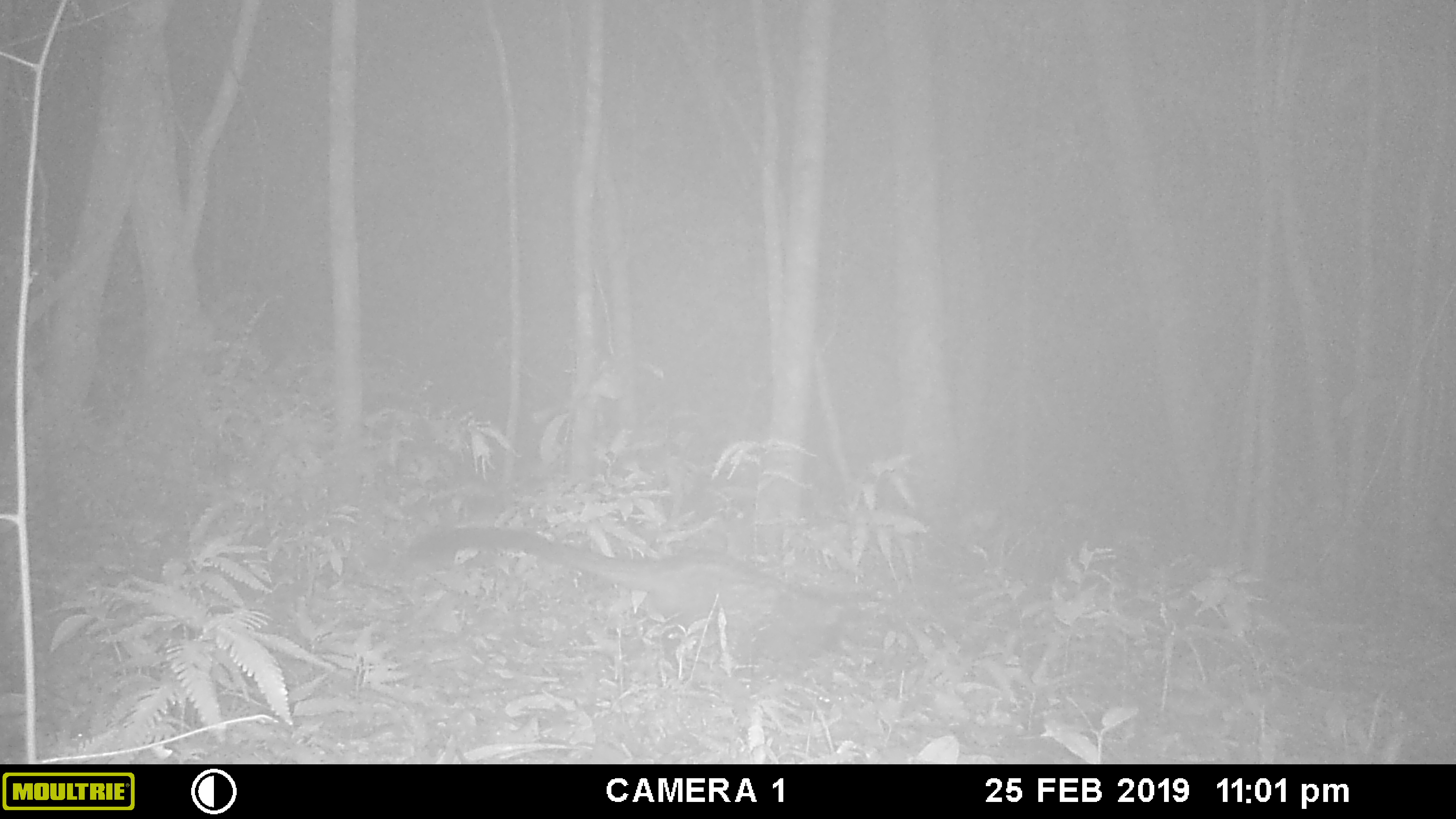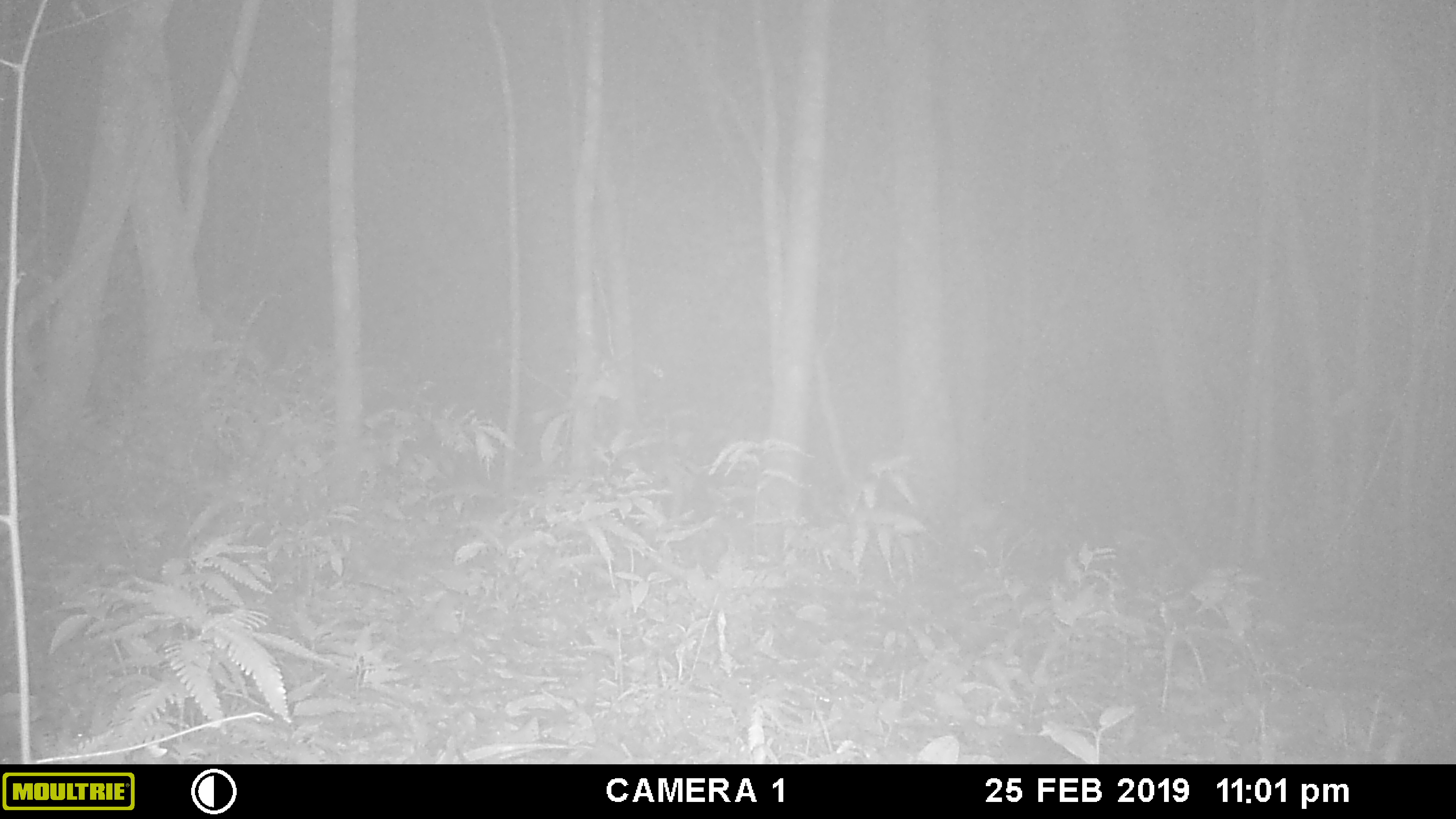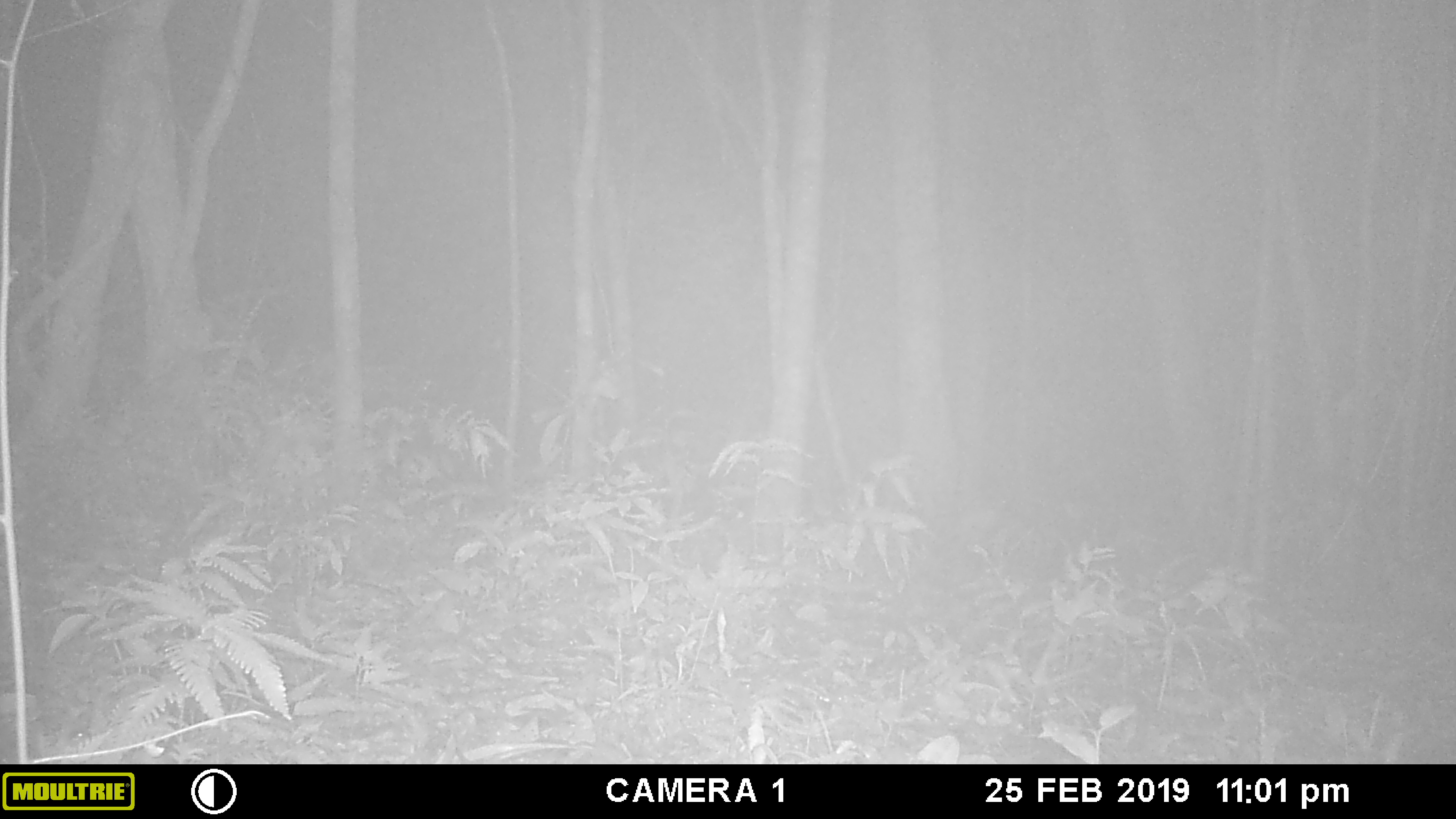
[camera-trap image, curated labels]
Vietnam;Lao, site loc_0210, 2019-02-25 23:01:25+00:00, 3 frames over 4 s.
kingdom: Animalia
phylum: Chordata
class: Mammalia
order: Carnivora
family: Viverridae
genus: Paradoxurus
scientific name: Paradoxurus hermaphroditus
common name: common palm civet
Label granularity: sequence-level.